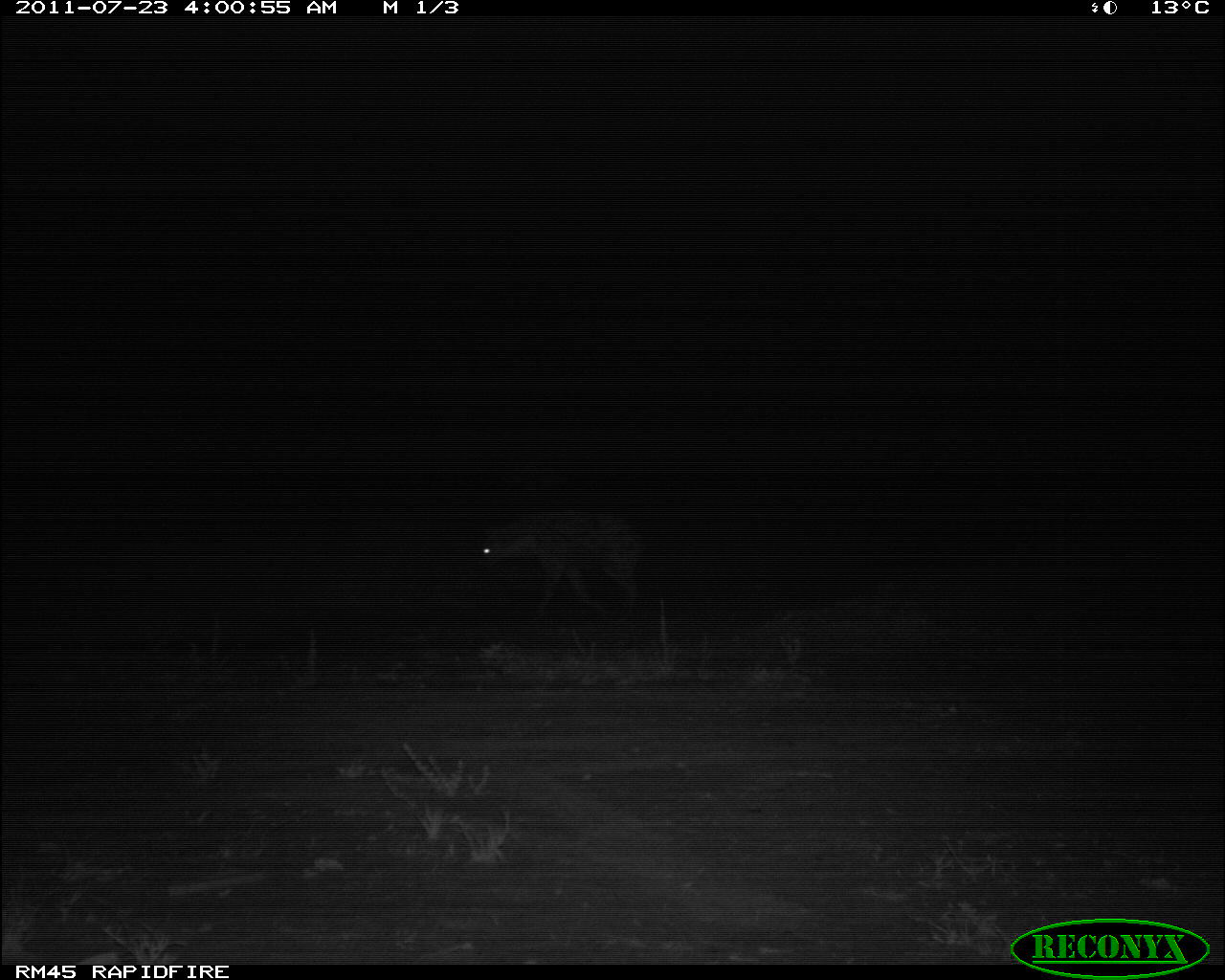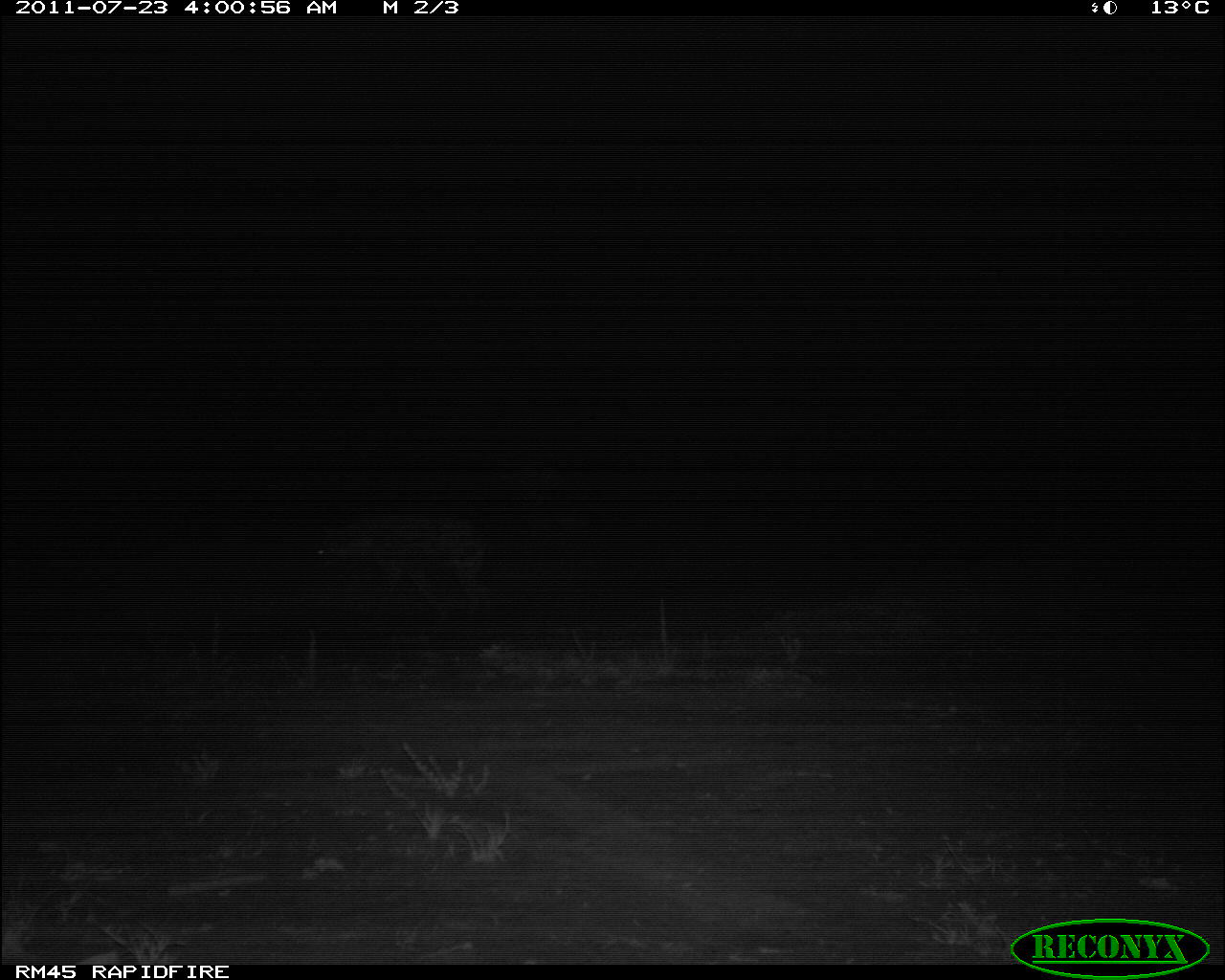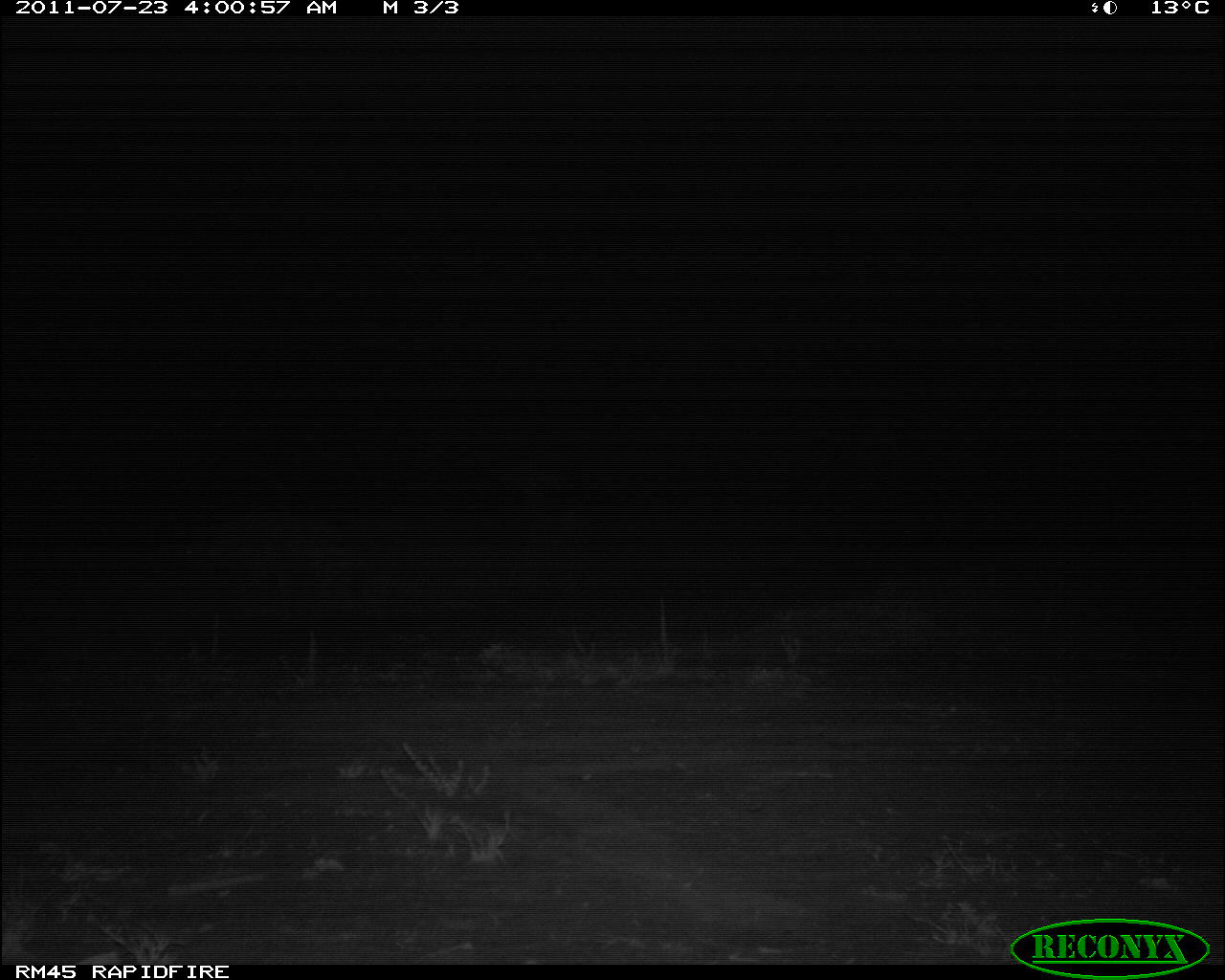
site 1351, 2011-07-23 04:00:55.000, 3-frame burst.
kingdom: Animalia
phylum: Chordata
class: Mammalia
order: Carnivora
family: Hyaenidae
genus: Crocuta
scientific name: Crocuta crocuta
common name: spotted hyena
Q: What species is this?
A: Crocuta crocuta (spotted hyena).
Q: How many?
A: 1.